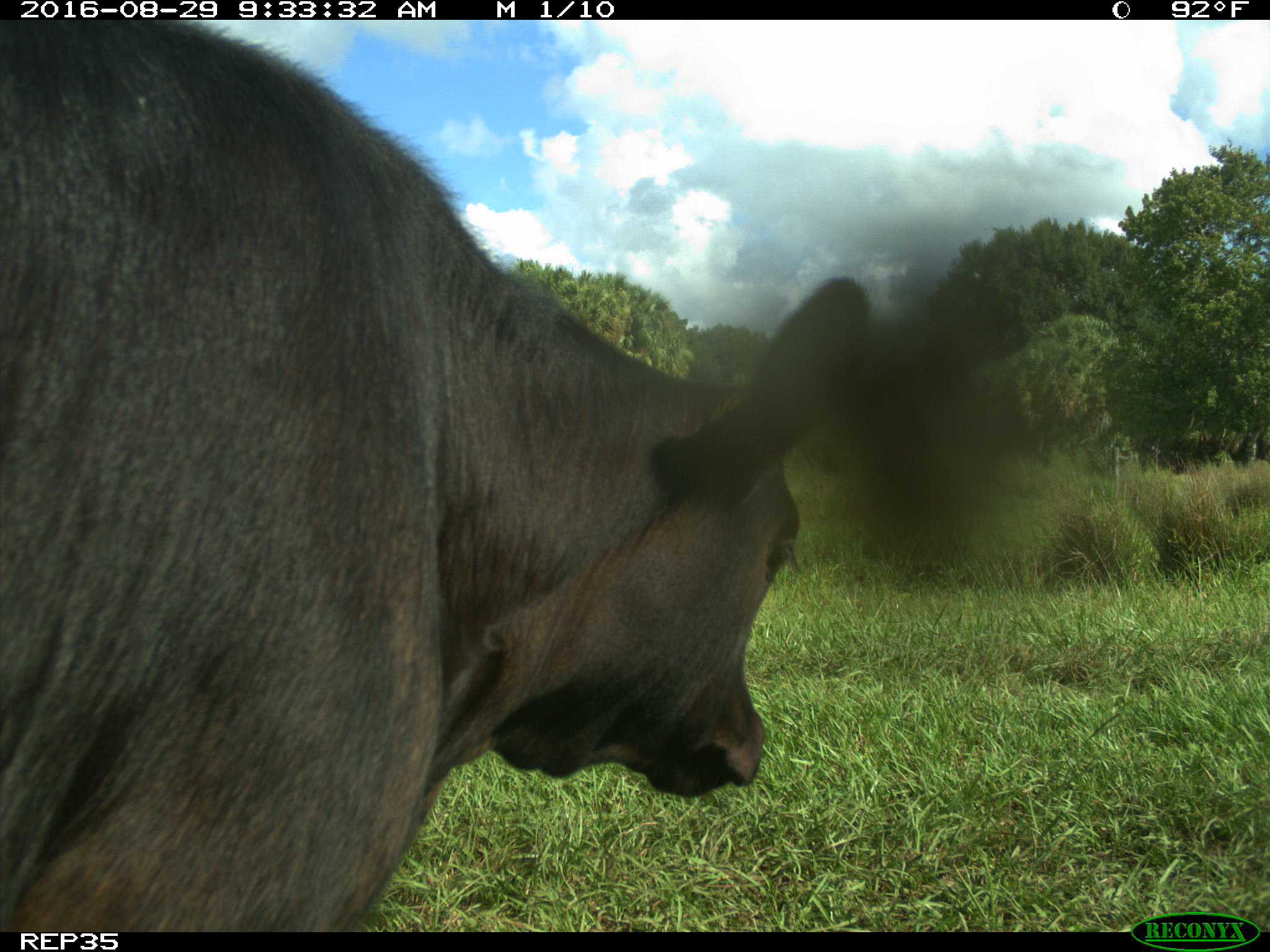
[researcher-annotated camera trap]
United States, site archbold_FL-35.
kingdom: Animalia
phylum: Chordata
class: Mammalia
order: Artiodactyla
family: Bovidae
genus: Bos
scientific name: Bos taurus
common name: domestic cow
Bos taurus (domestic cow).